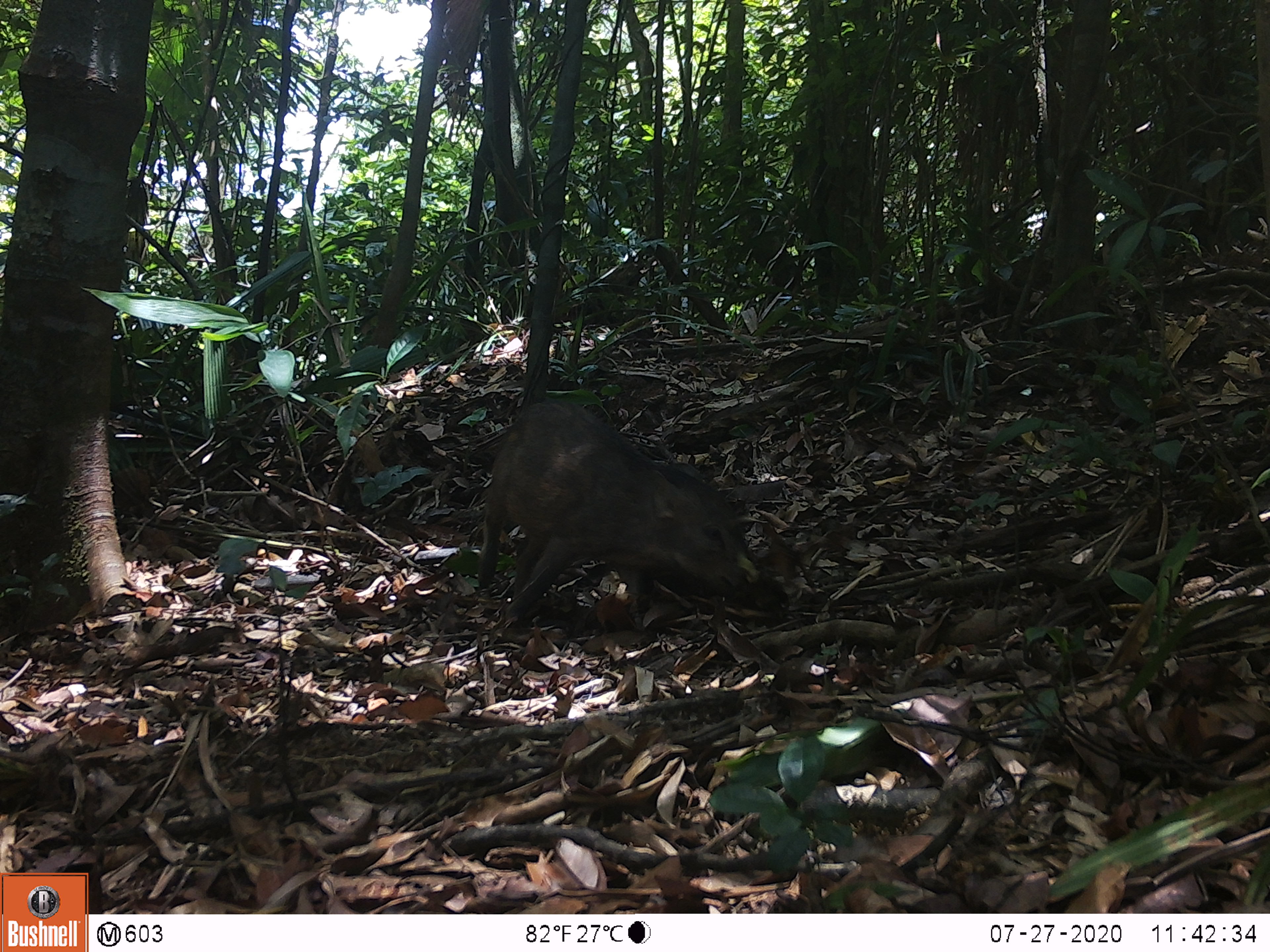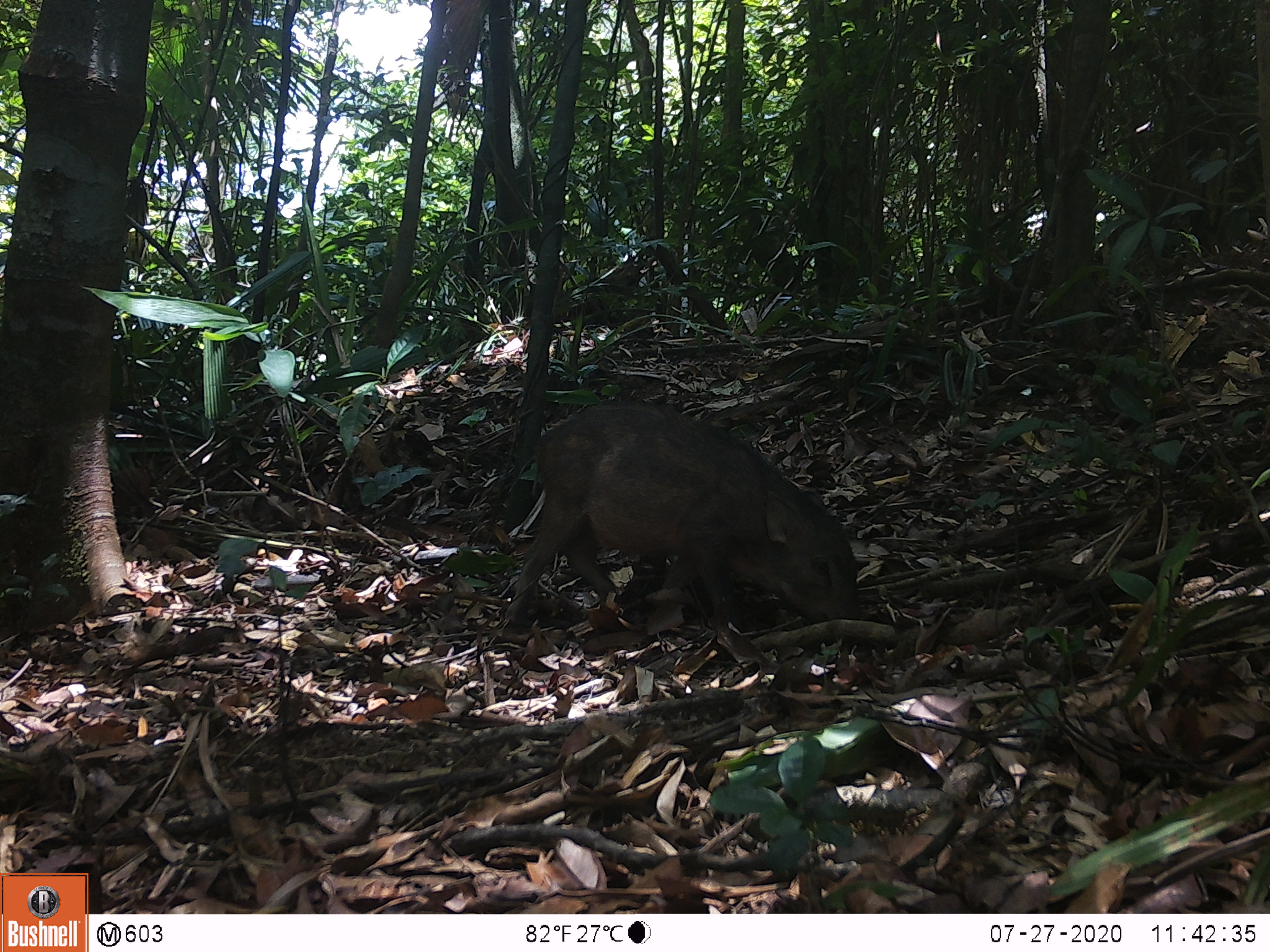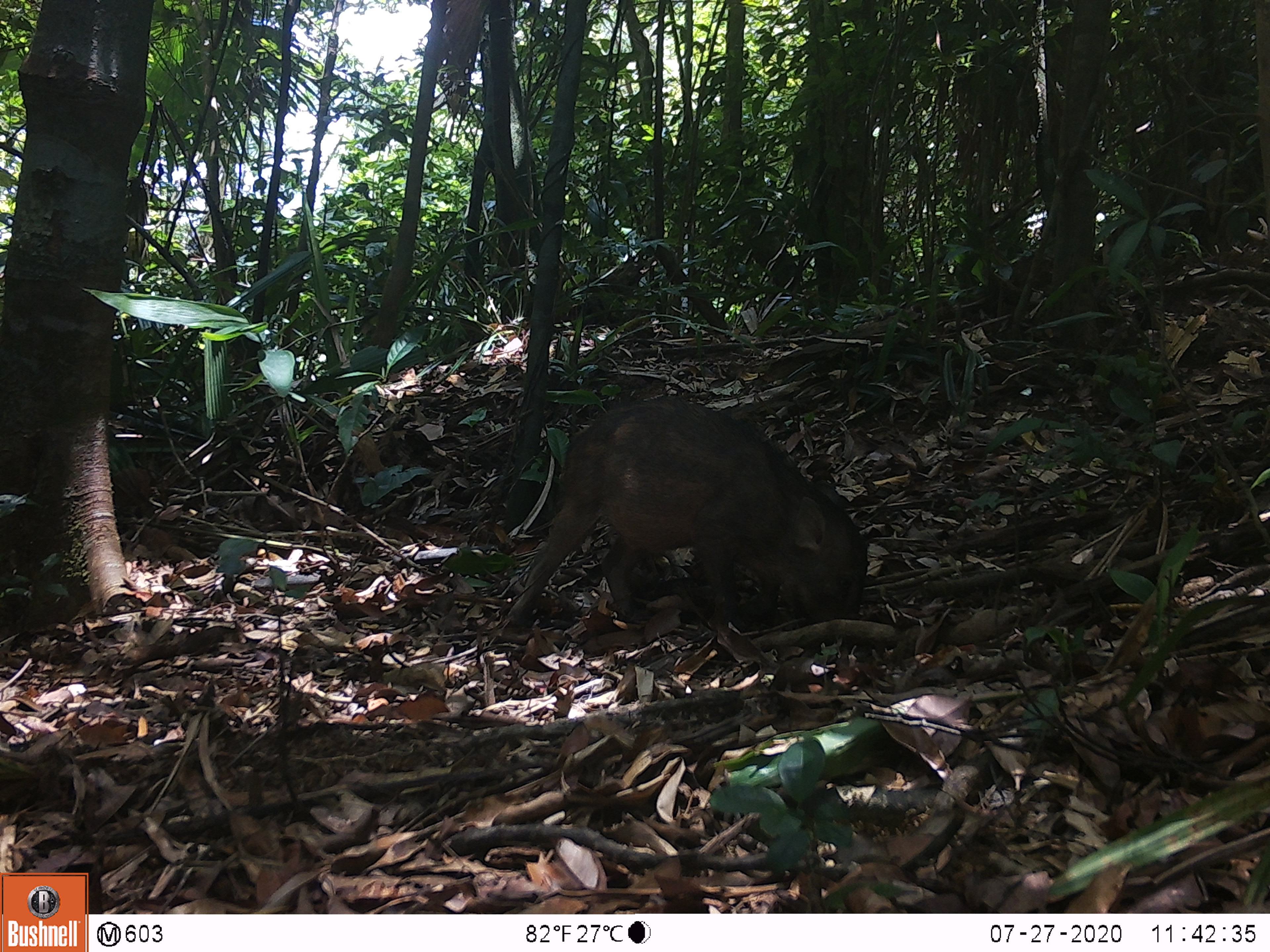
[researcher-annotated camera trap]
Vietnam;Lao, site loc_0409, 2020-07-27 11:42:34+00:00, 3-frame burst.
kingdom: Animalia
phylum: Chordata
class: Mammalia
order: Artiodactyla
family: Suidae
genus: Sus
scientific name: Sus scrofa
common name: eurasian wild pig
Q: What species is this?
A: Eurasian wild pig (Sus scrofa).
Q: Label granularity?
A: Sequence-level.